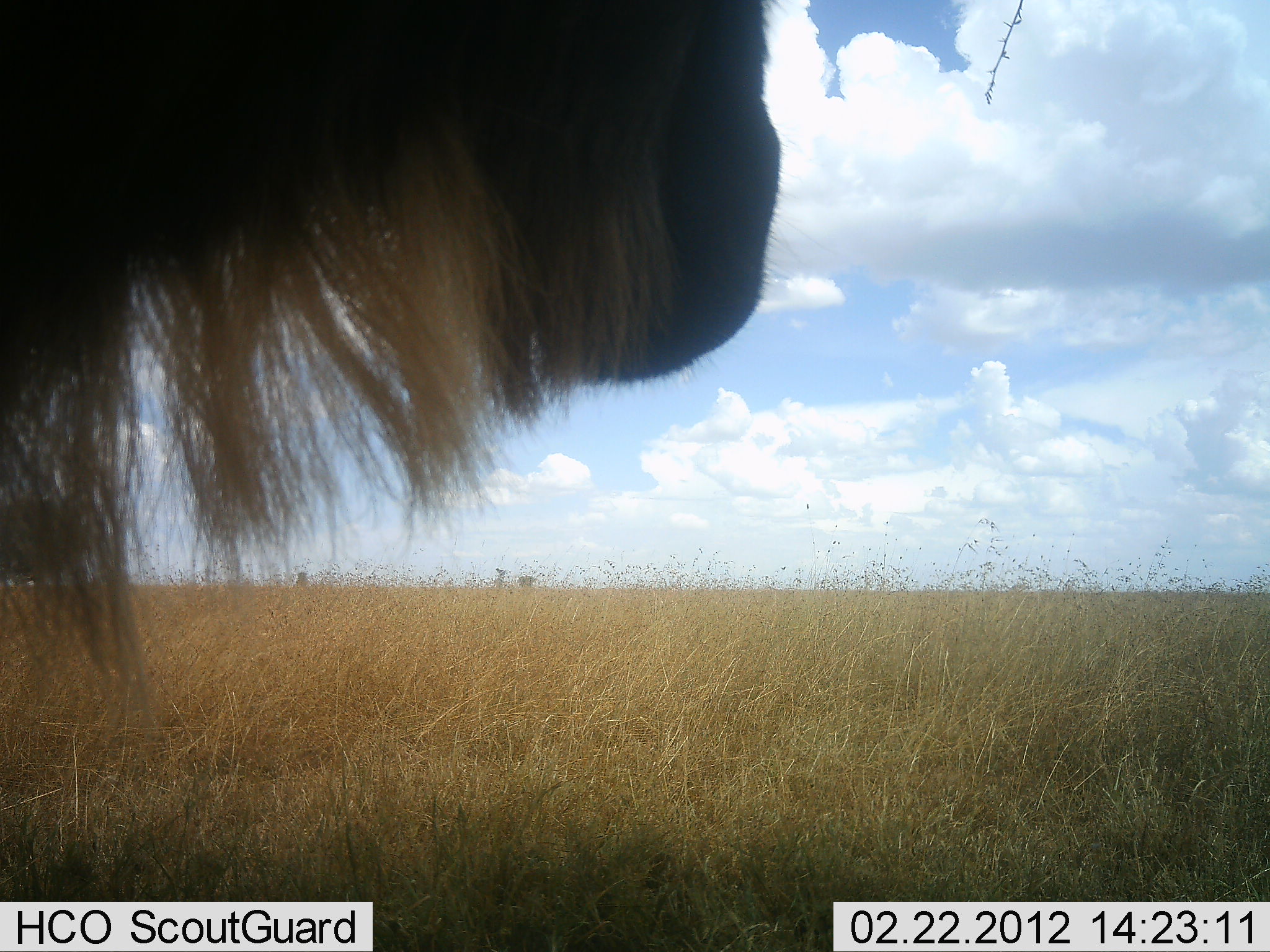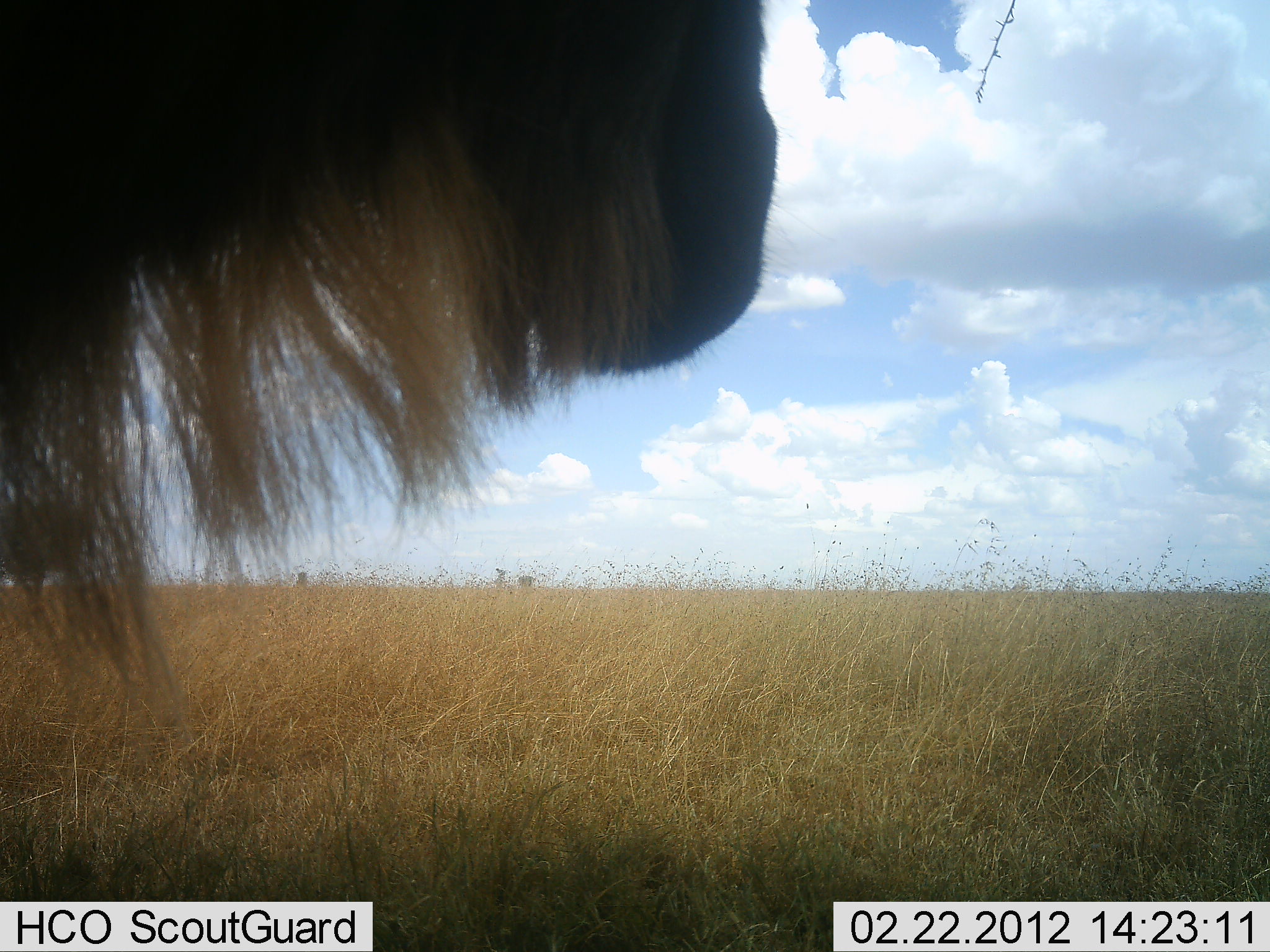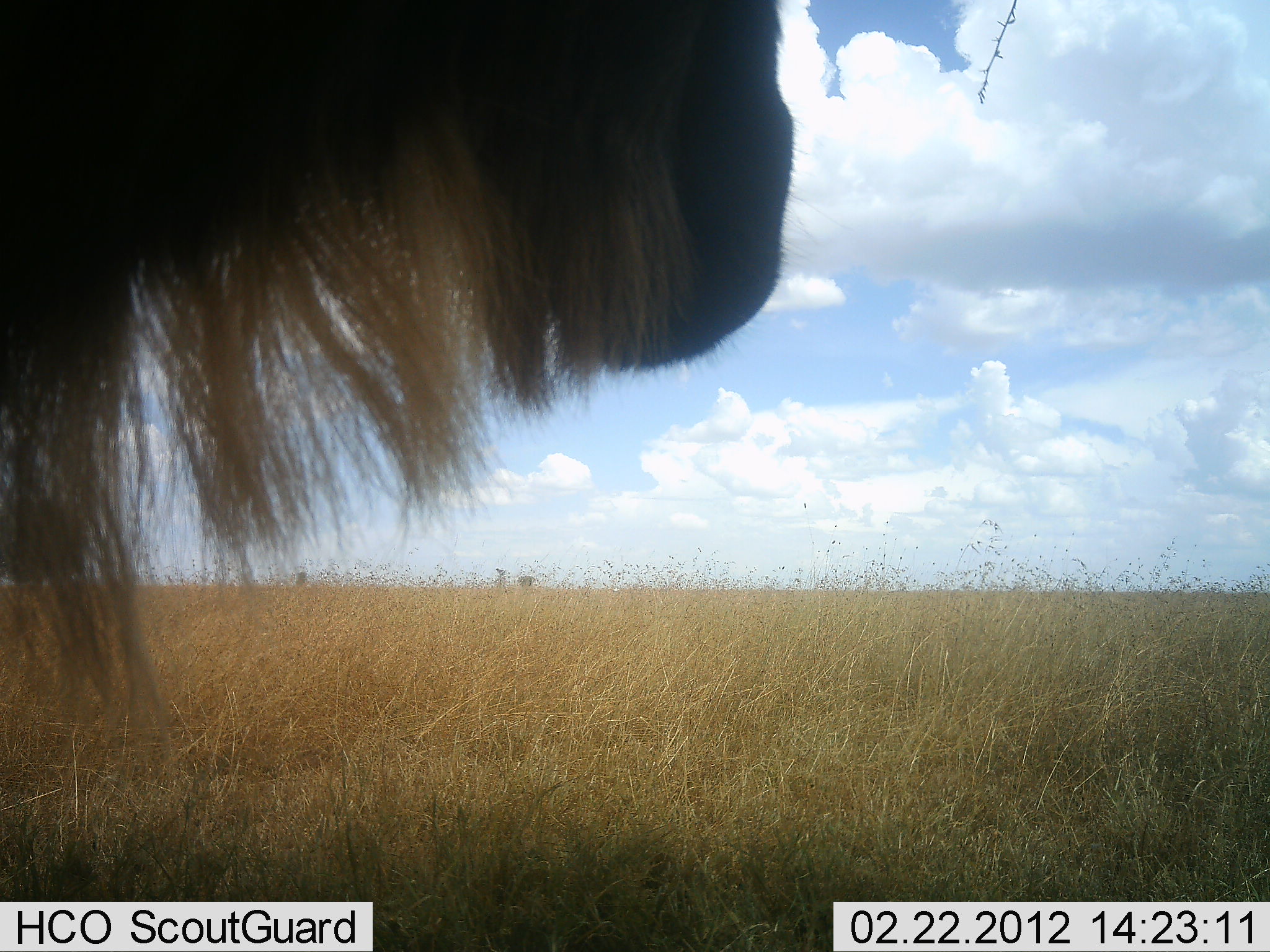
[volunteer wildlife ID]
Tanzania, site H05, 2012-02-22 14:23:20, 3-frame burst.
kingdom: Animalia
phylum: Chordata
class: Mammalia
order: Artiodactyla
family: Bovidae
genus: Connochaetes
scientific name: Connochaetes taurinus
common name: blue wildebeest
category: wildebeest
Wildebeest (blue wildebeest) (Connochaetes taurinus), count 1. Behavior (volunteer vote fractions): standing 95%, resting 0%, moving 0%, interacting 5%. Young present (vote fraction): 0%. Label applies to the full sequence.